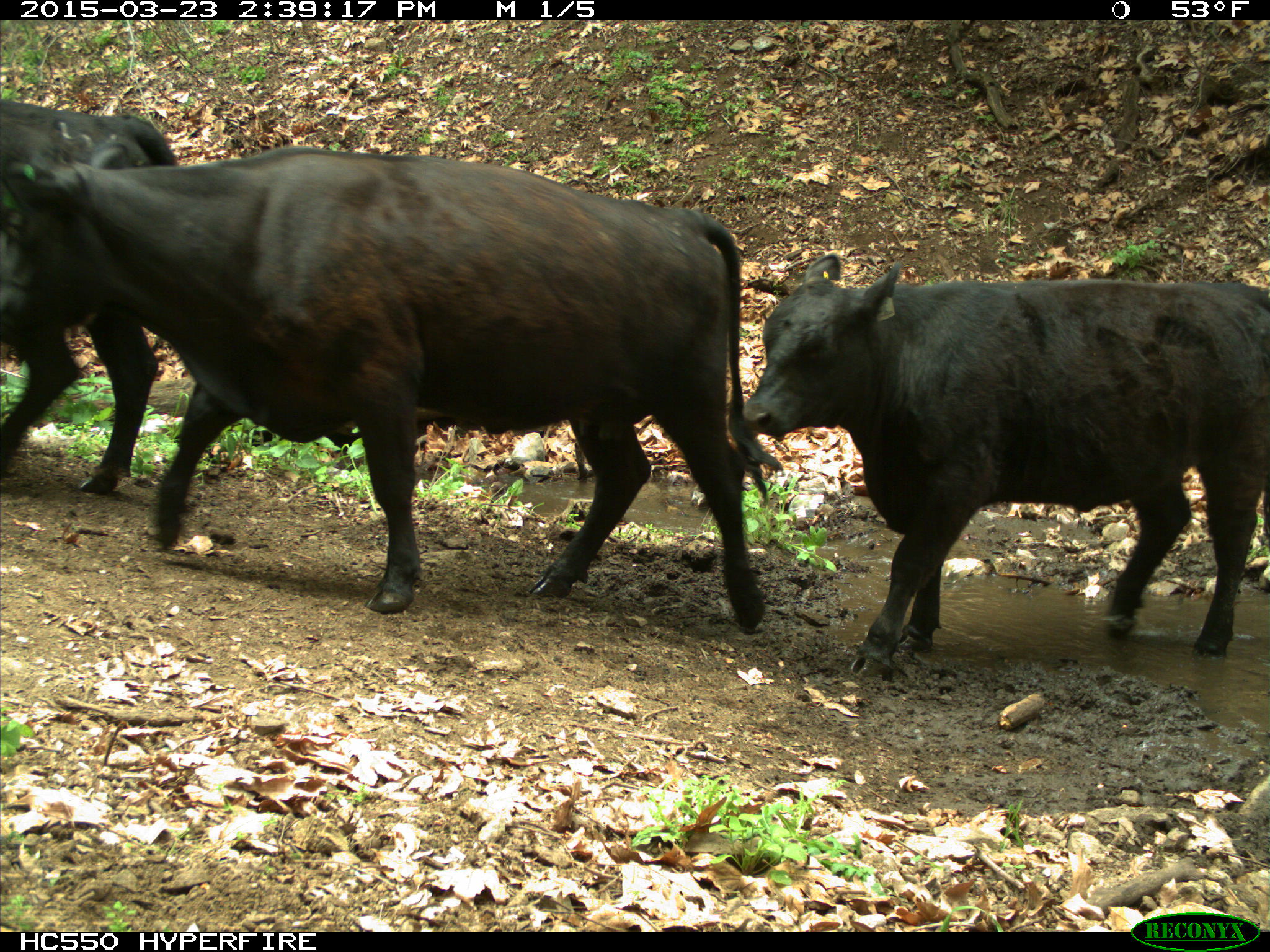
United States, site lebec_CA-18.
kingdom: Animalia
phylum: Chordata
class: Mammalia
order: Artiodactyla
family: Bovidae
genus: Bos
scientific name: Bos taurus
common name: domestic cow